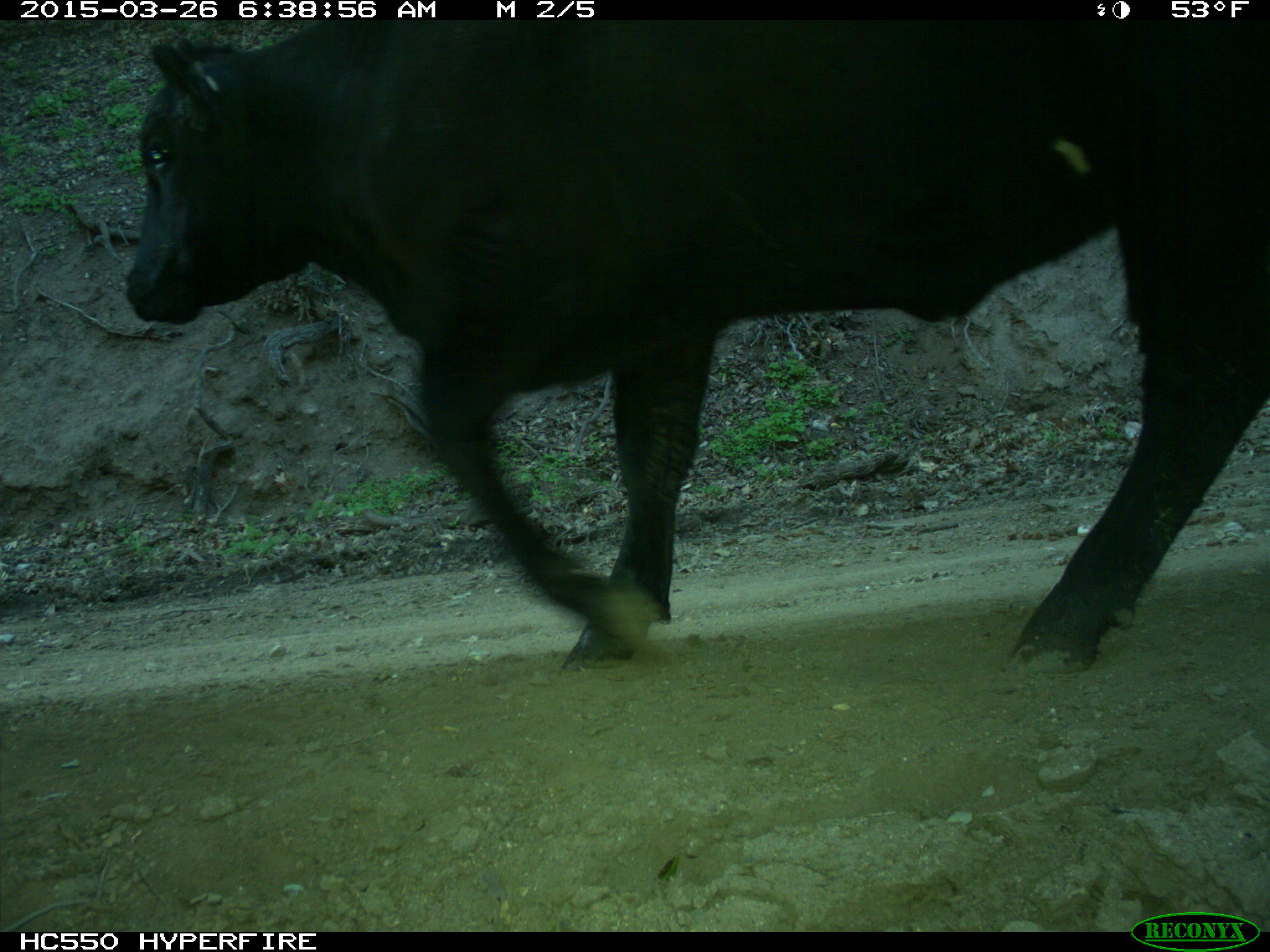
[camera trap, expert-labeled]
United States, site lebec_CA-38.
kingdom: Animalia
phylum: Chordata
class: Mammalia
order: Artiodactyla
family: Bovidae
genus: Bos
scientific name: Bos taurus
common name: domestic cow